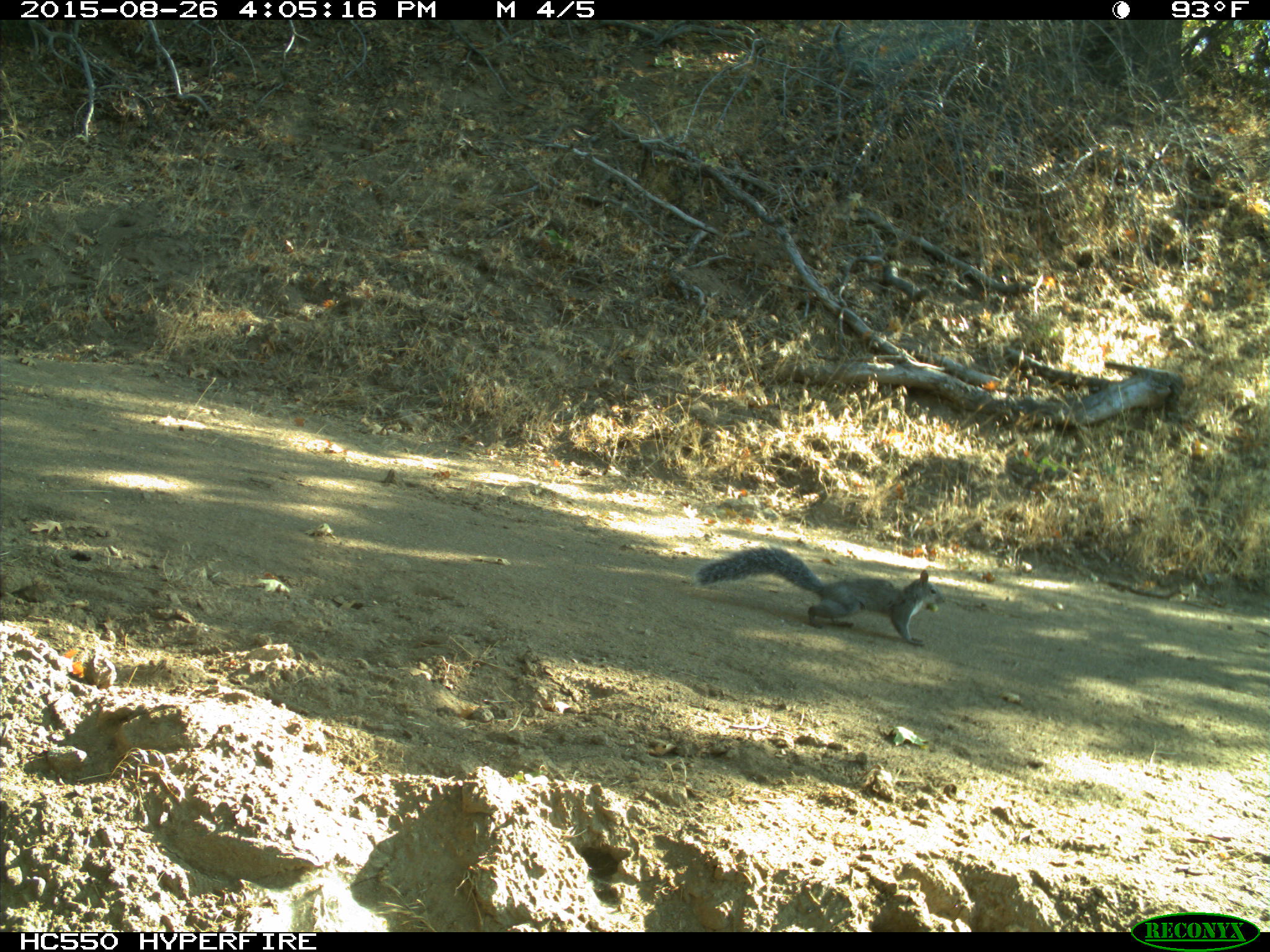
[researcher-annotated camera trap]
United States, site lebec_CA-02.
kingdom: Animalia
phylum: Chordata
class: Mammalia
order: Rodentia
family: Sciuridae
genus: Sciurus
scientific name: Sciurus carolinensis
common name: eastern gray squirrel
Sciurus carolinensis (eastern gray squirrel).